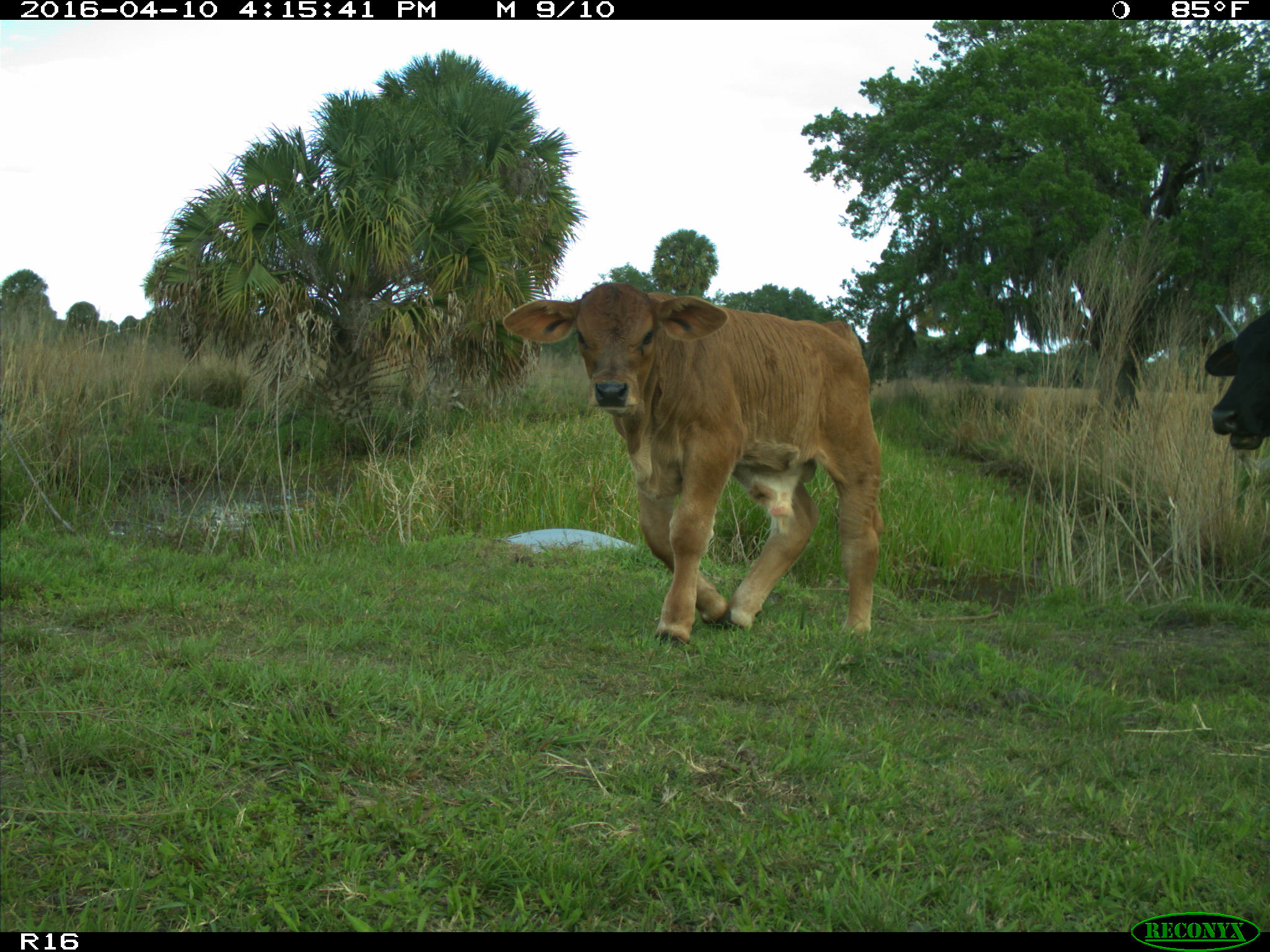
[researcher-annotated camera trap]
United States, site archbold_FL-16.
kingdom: Animalia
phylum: Chordata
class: Mammalia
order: Artiodactyla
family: Bovidae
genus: Bos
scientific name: Bos taurus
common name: domestic cow